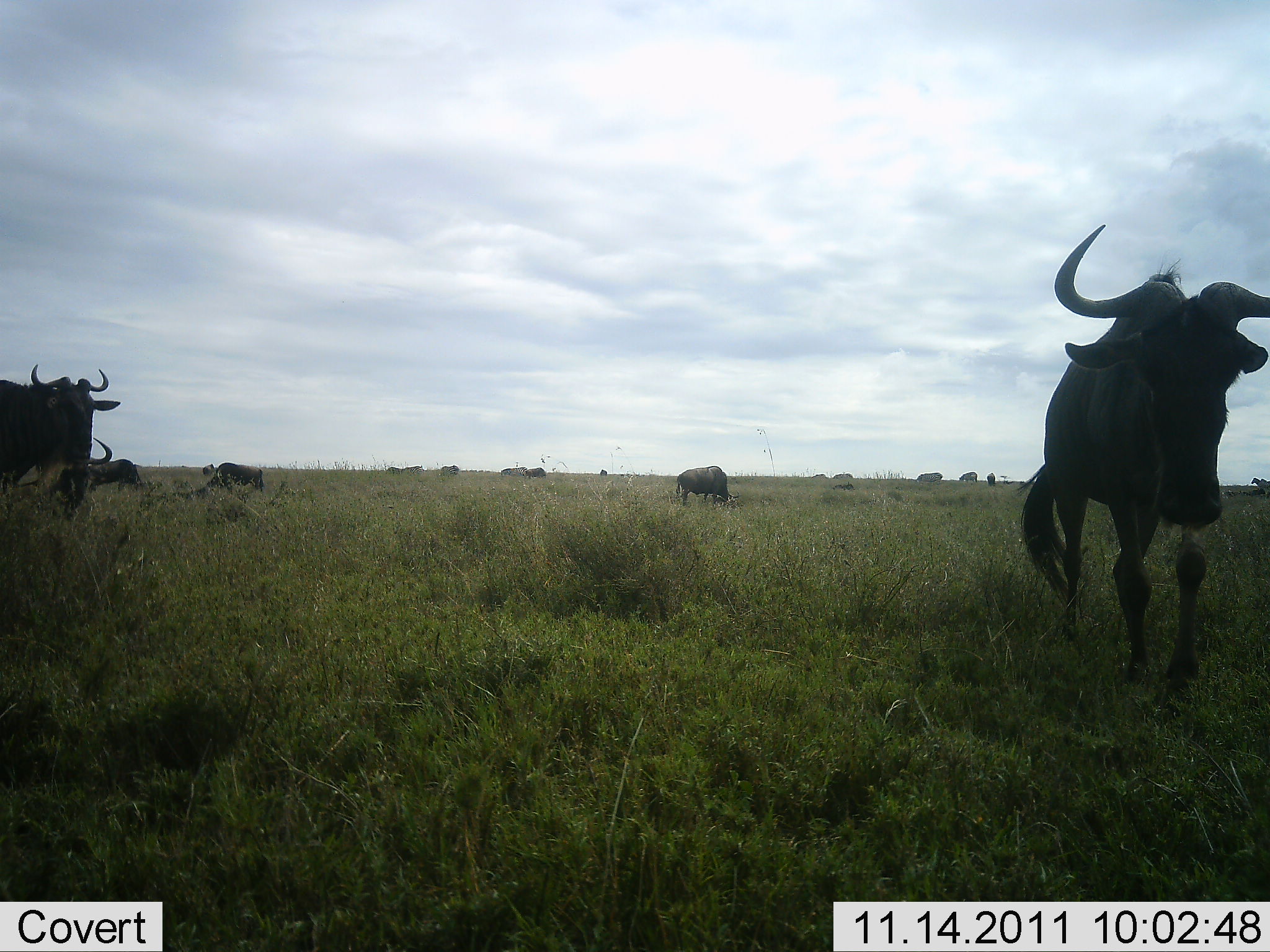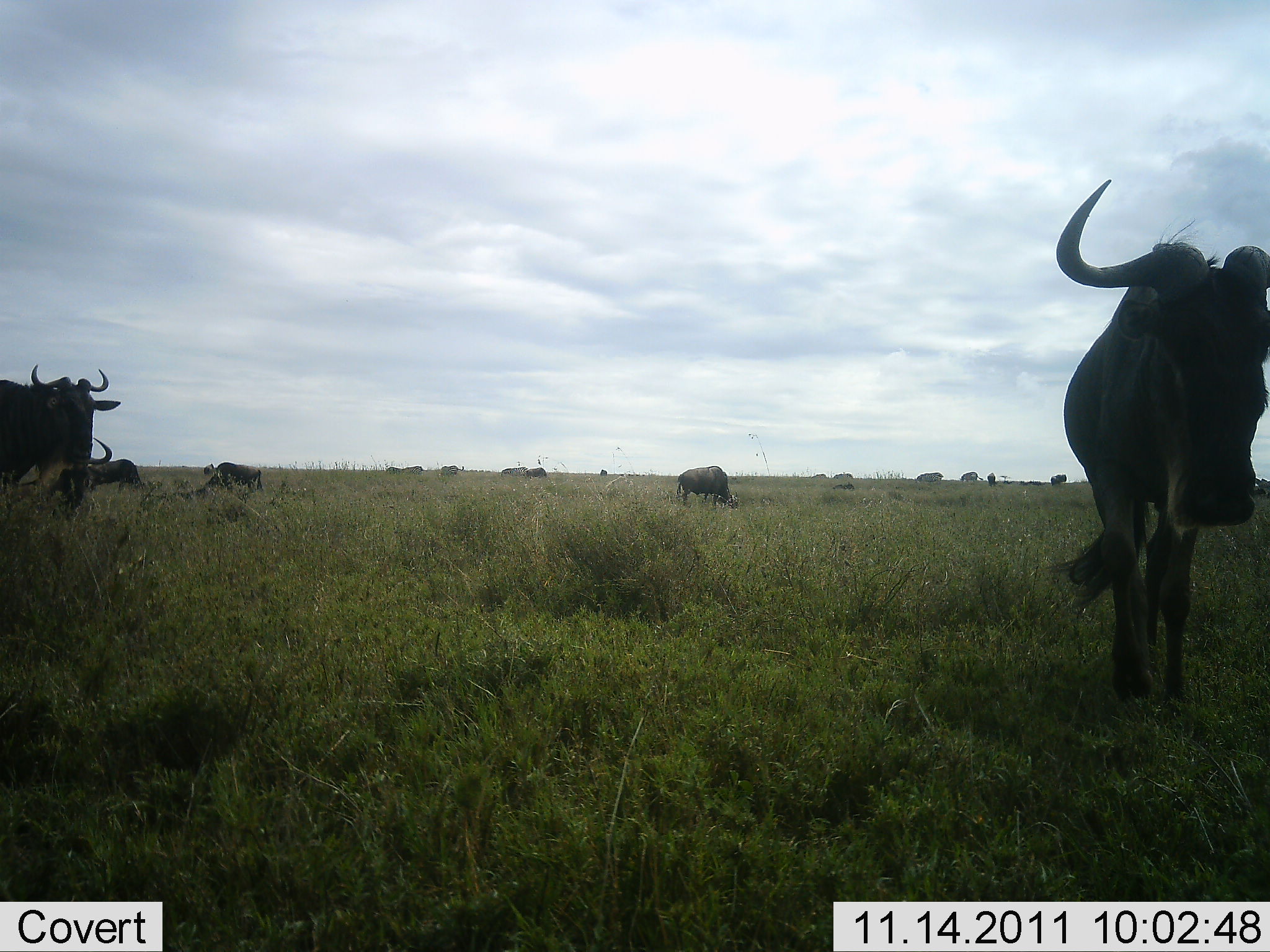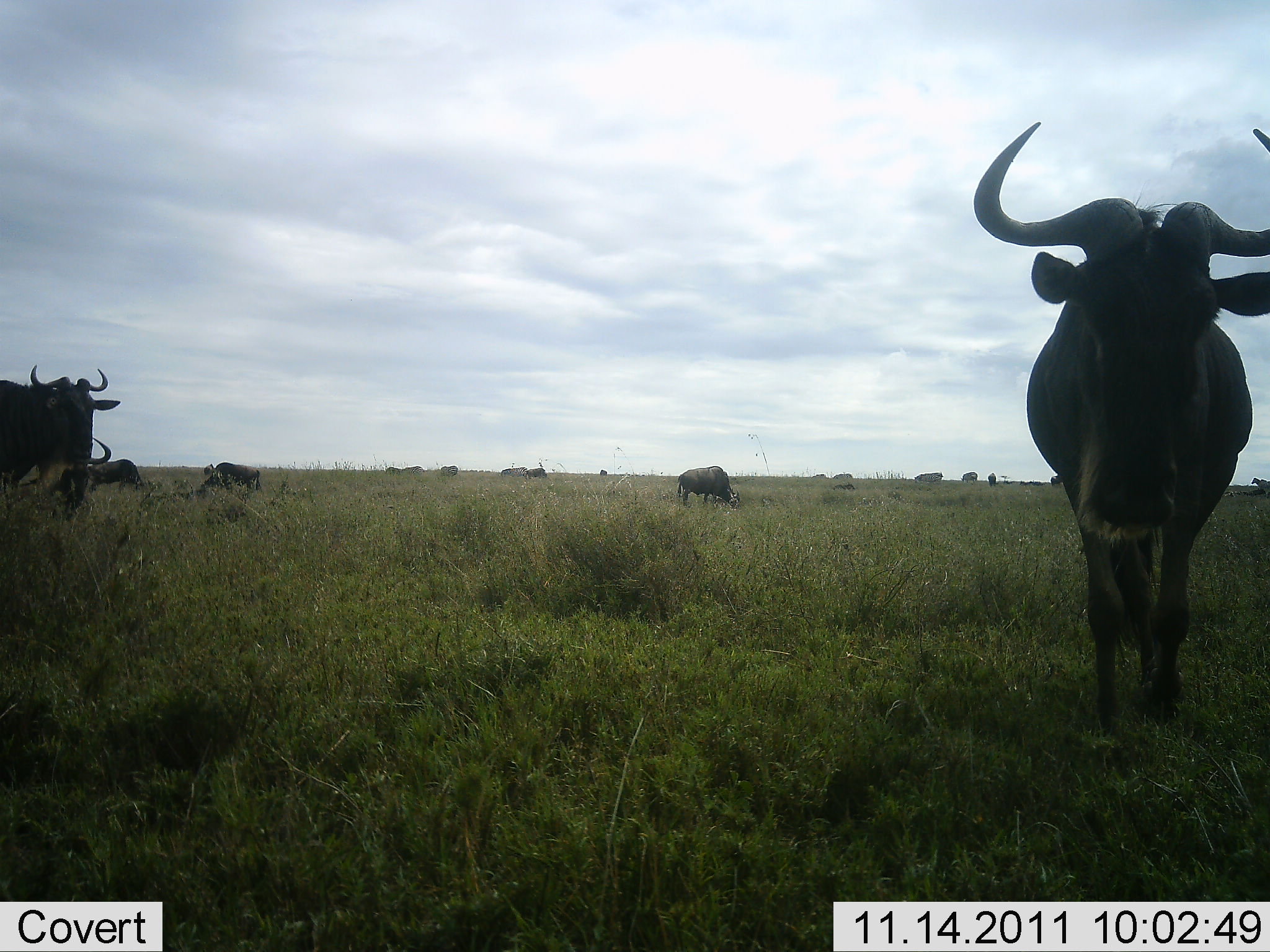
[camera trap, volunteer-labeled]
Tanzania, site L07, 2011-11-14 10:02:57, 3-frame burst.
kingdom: Animalia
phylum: Chordata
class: Mammalia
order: Artiodactyla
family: Bovidae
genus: Connochaetes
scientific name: Connochaetes taurinus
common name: blue wildebeest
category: wildebeest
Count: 11-50.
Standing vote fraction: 85%.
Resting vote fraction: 38%.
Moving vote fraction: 85%.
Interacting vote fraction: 0%.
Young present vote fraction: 0%.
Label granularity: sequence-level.